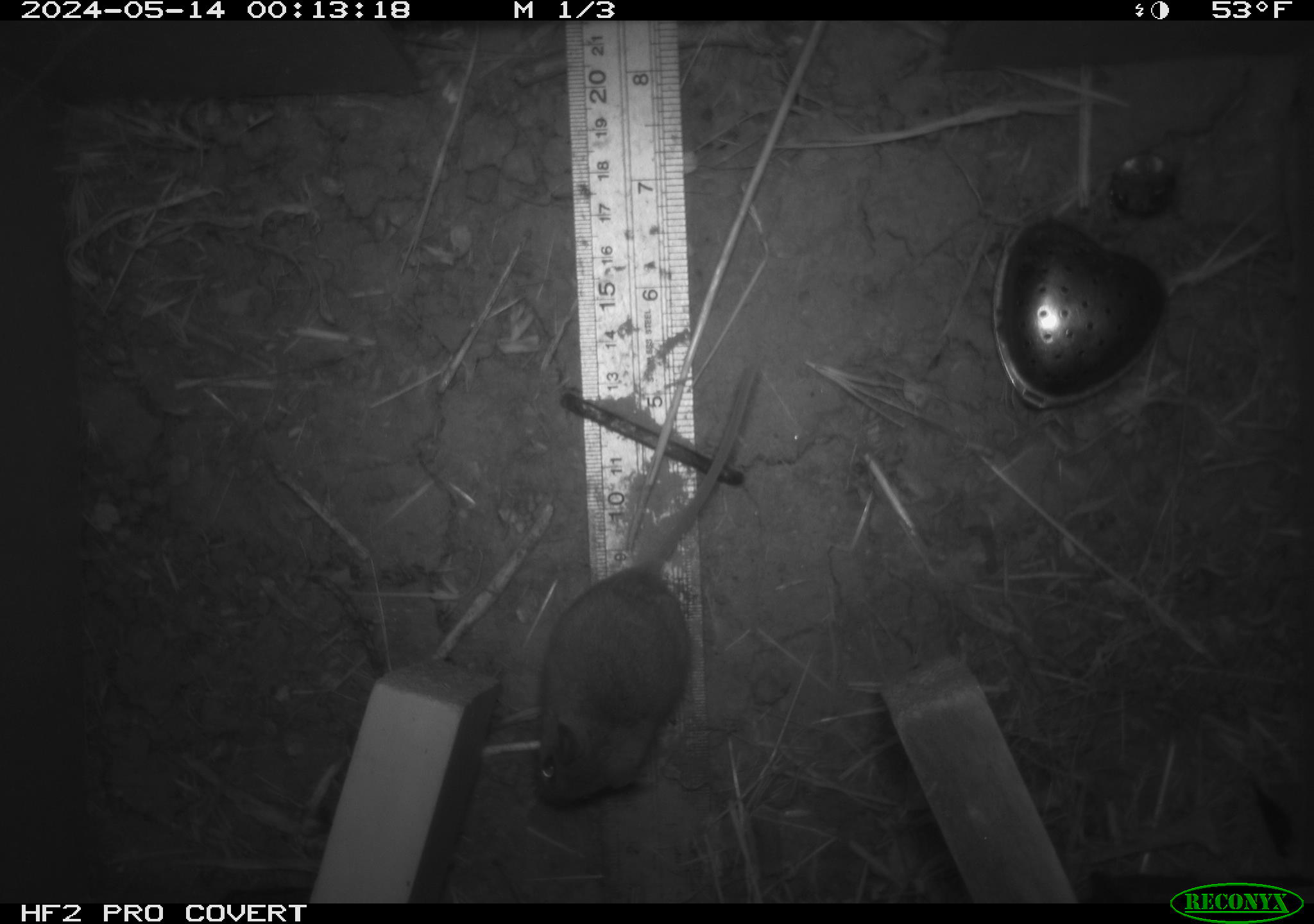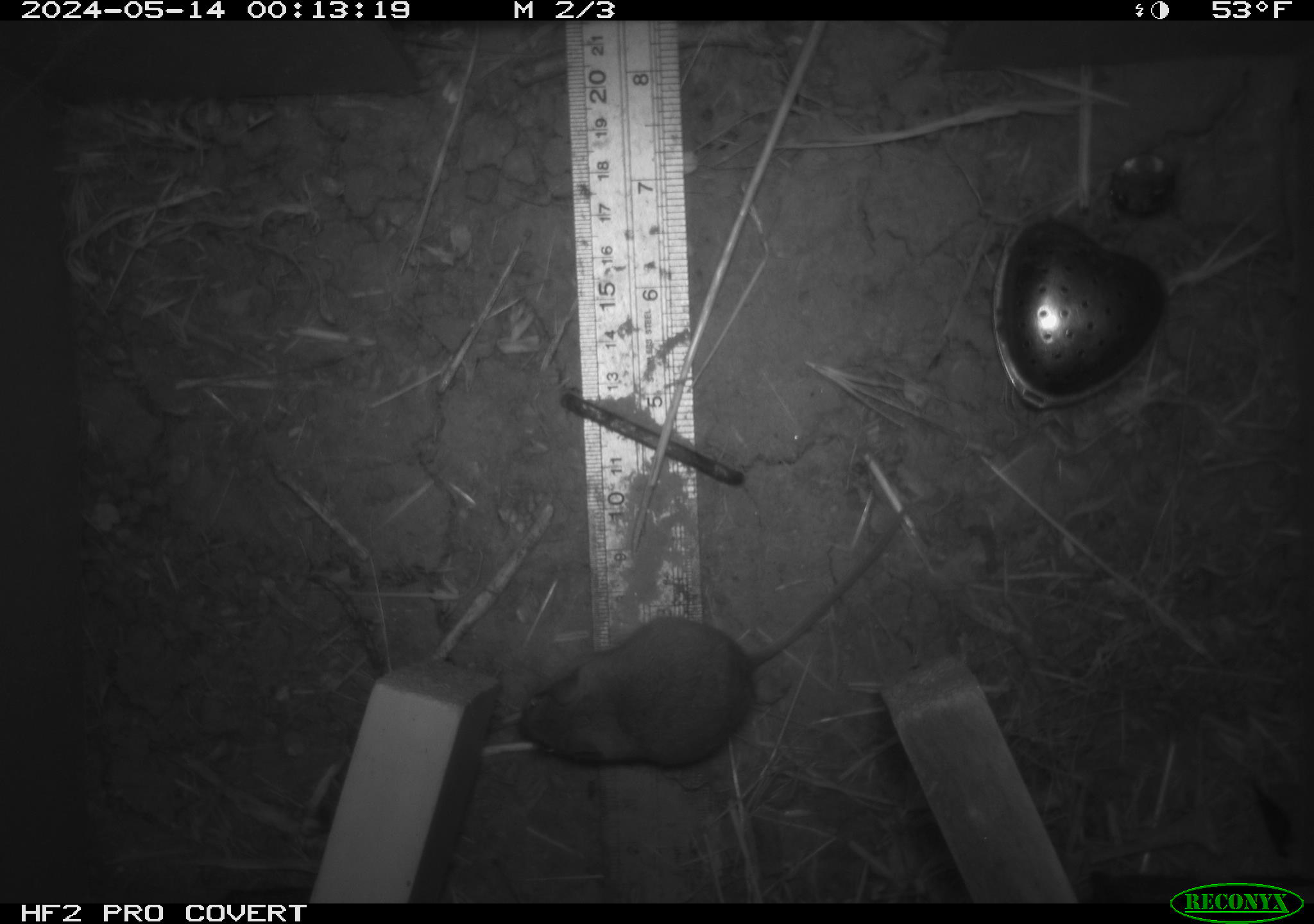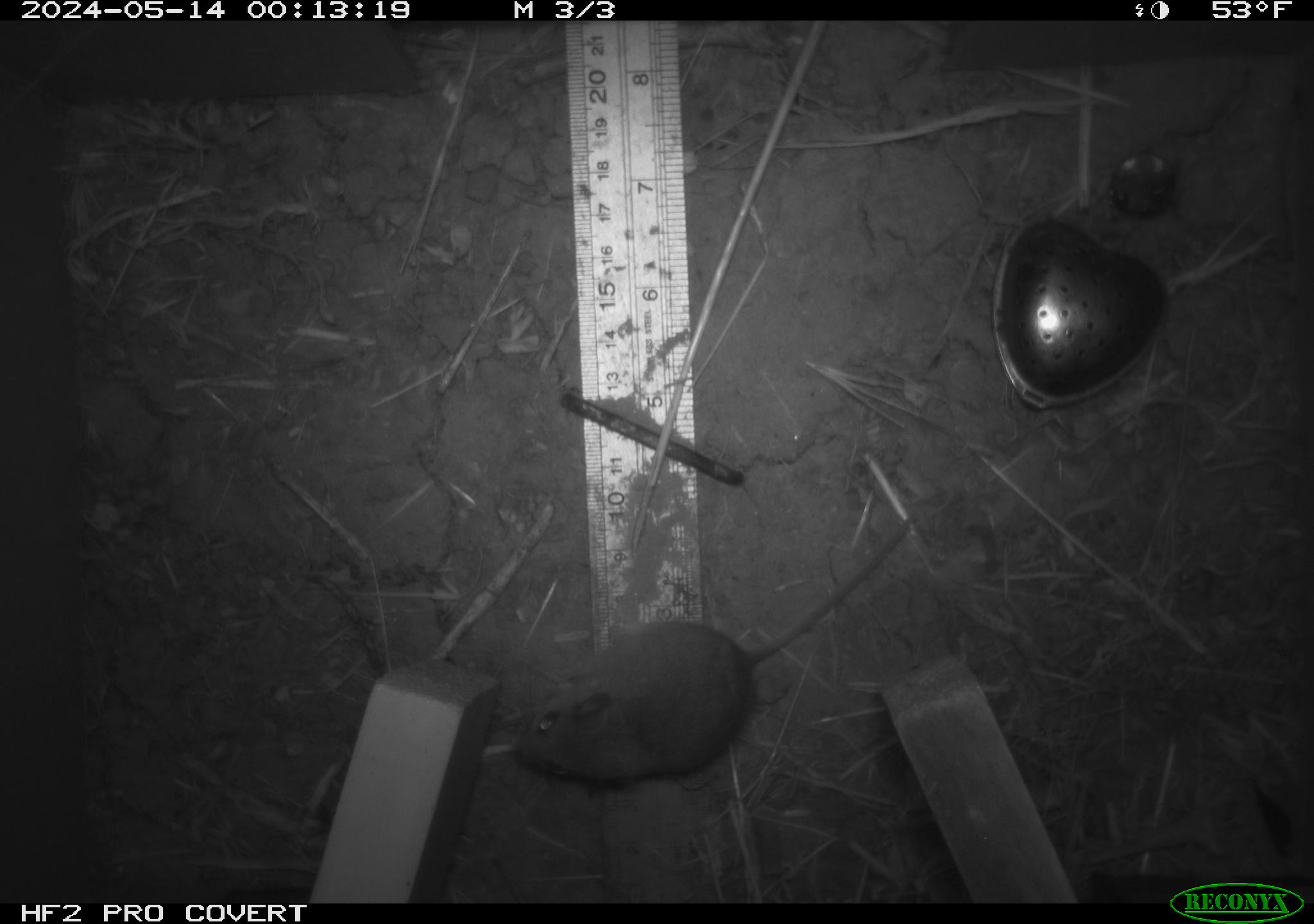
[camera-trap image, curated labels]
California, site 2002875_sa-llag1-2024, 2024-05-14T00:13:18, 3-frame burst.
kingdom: Animalia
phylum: Chordata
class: Mammalia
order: Rodentia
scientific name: Rodentia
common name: mouse species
Mouse species (Rodentia).